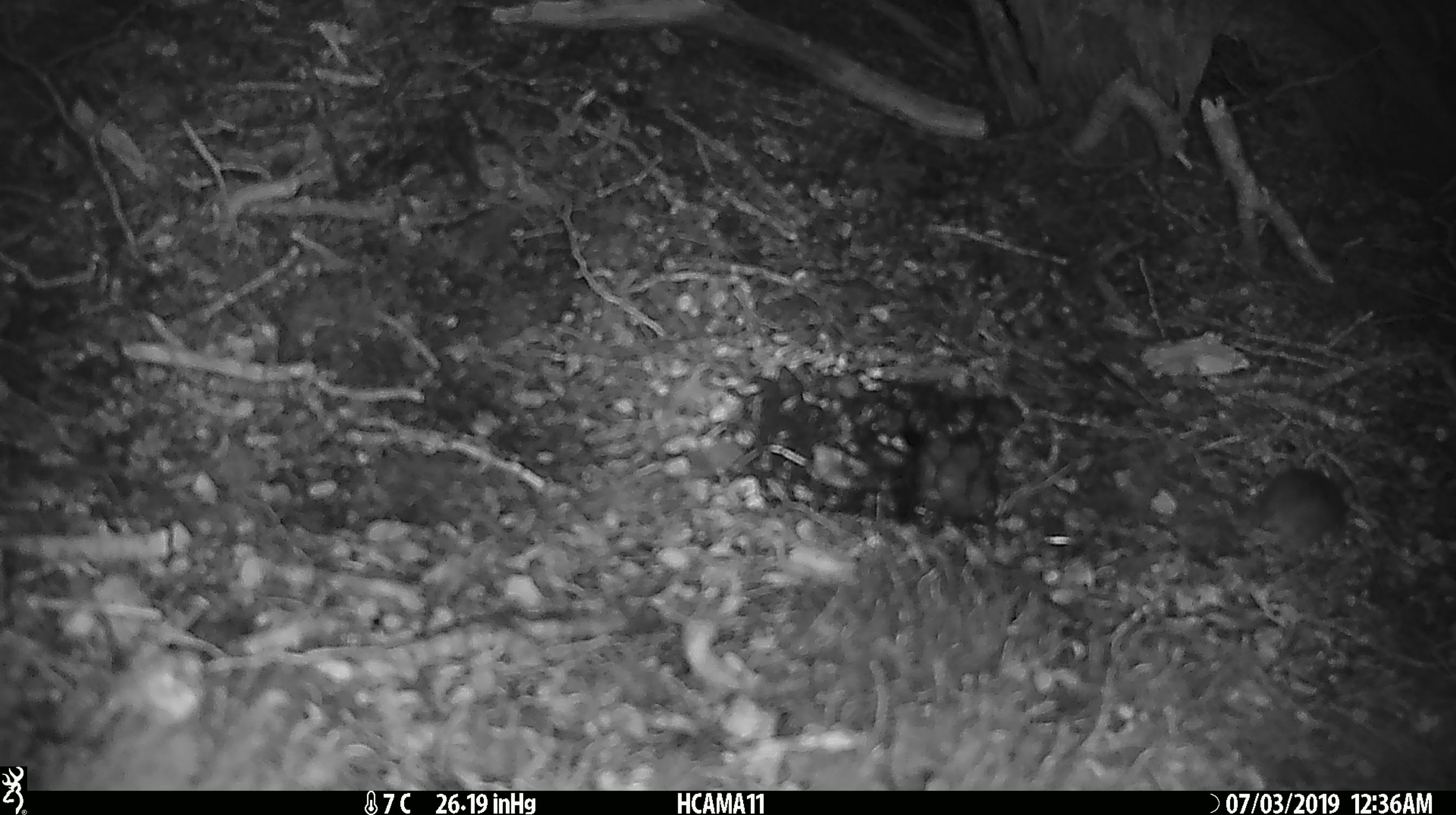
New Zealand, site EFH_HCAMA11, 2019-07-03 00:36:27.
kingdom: Animalia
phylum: Chordata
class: Mammalia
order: Rodentia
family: Muridae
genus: Mus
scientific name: Mus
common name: mouse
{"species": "mouse (Mus)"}